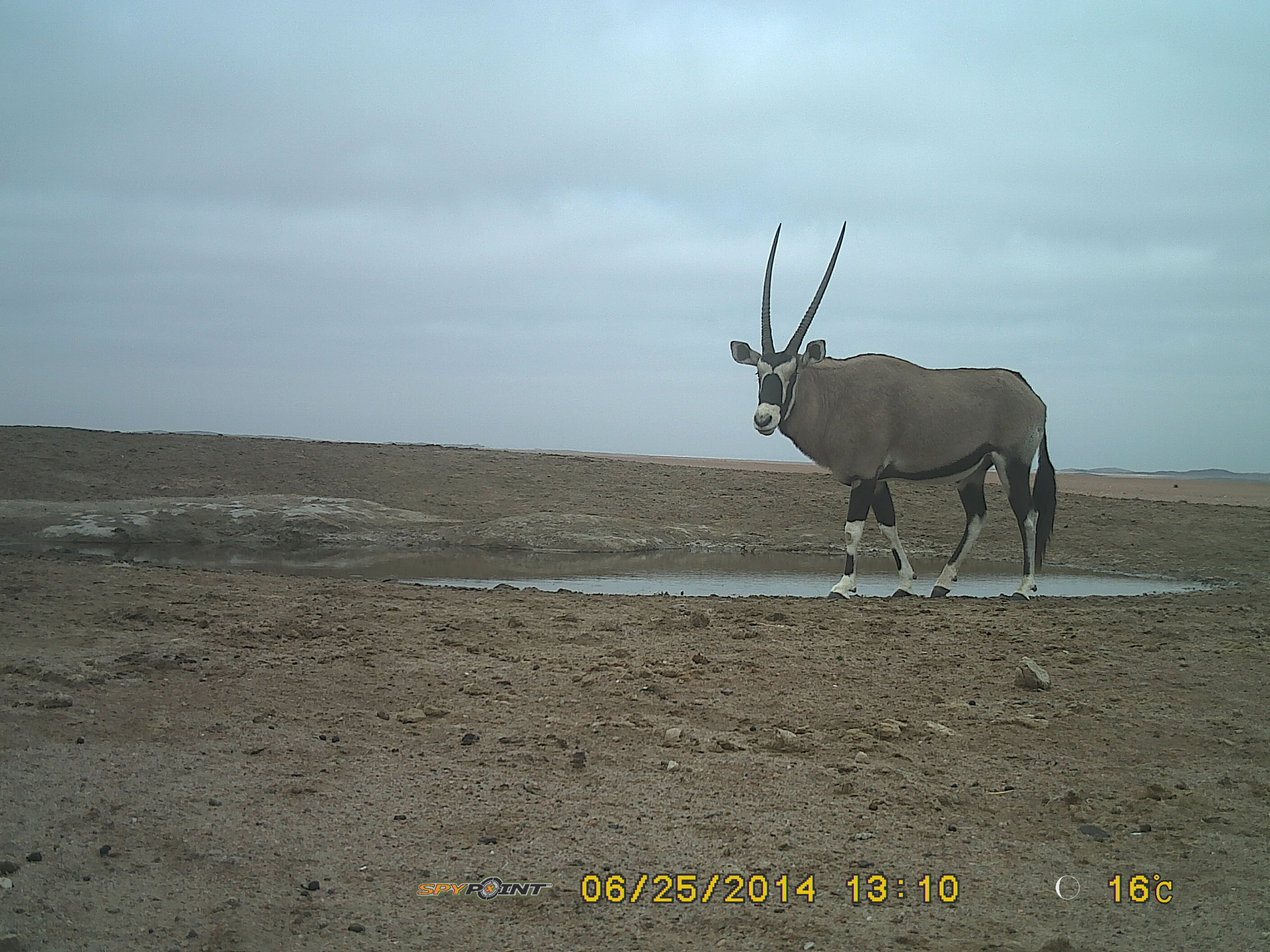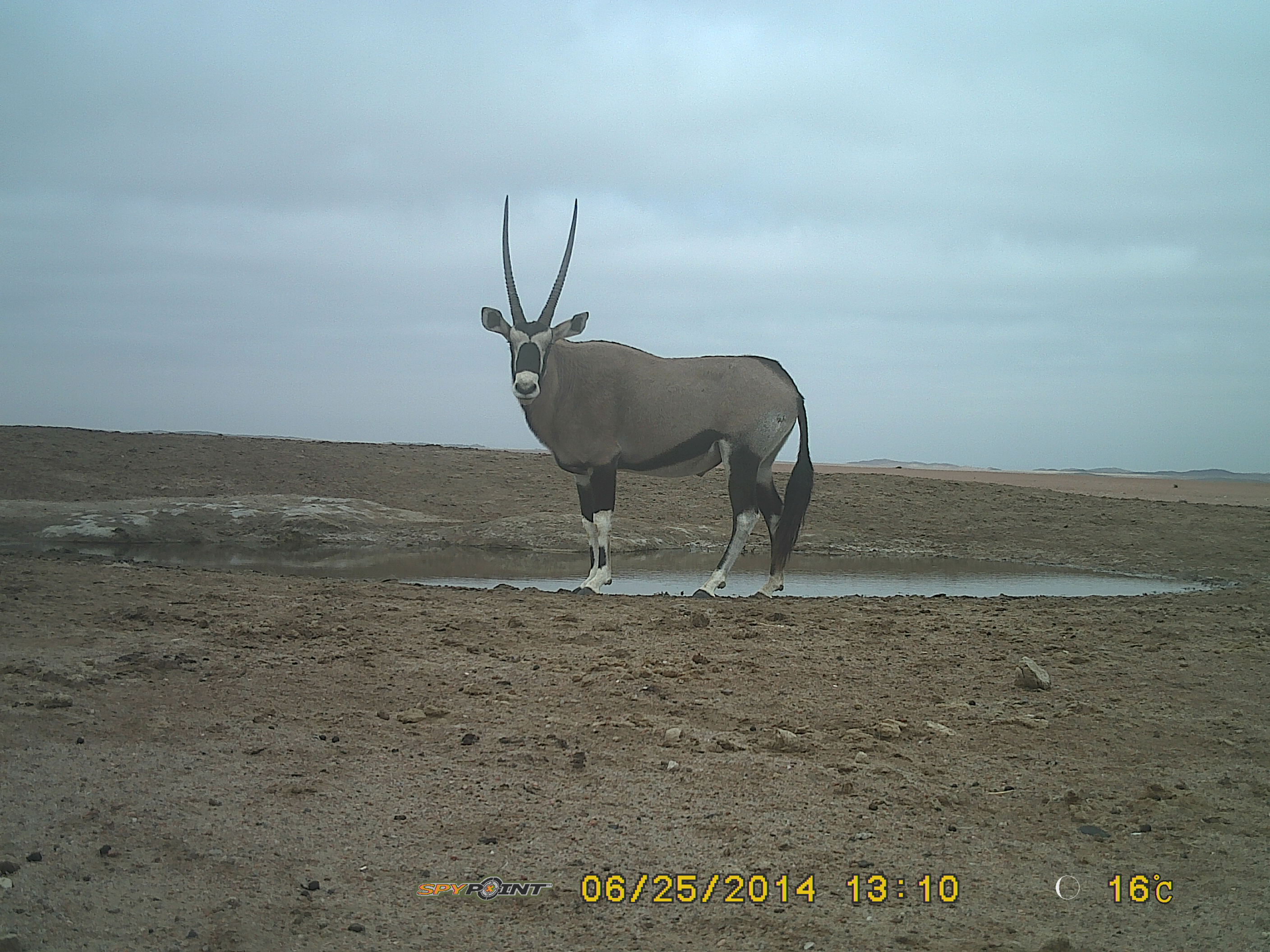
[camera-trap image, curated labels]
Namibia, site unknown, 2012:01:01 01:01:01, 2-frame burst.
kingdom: Animalia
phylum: Chordata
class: Mammalia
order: Artiodactyla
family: Bovidae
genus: Oryx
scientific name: Oryx gazella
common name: gemsbok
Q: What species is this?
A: Oryx gazella (gemsbok).